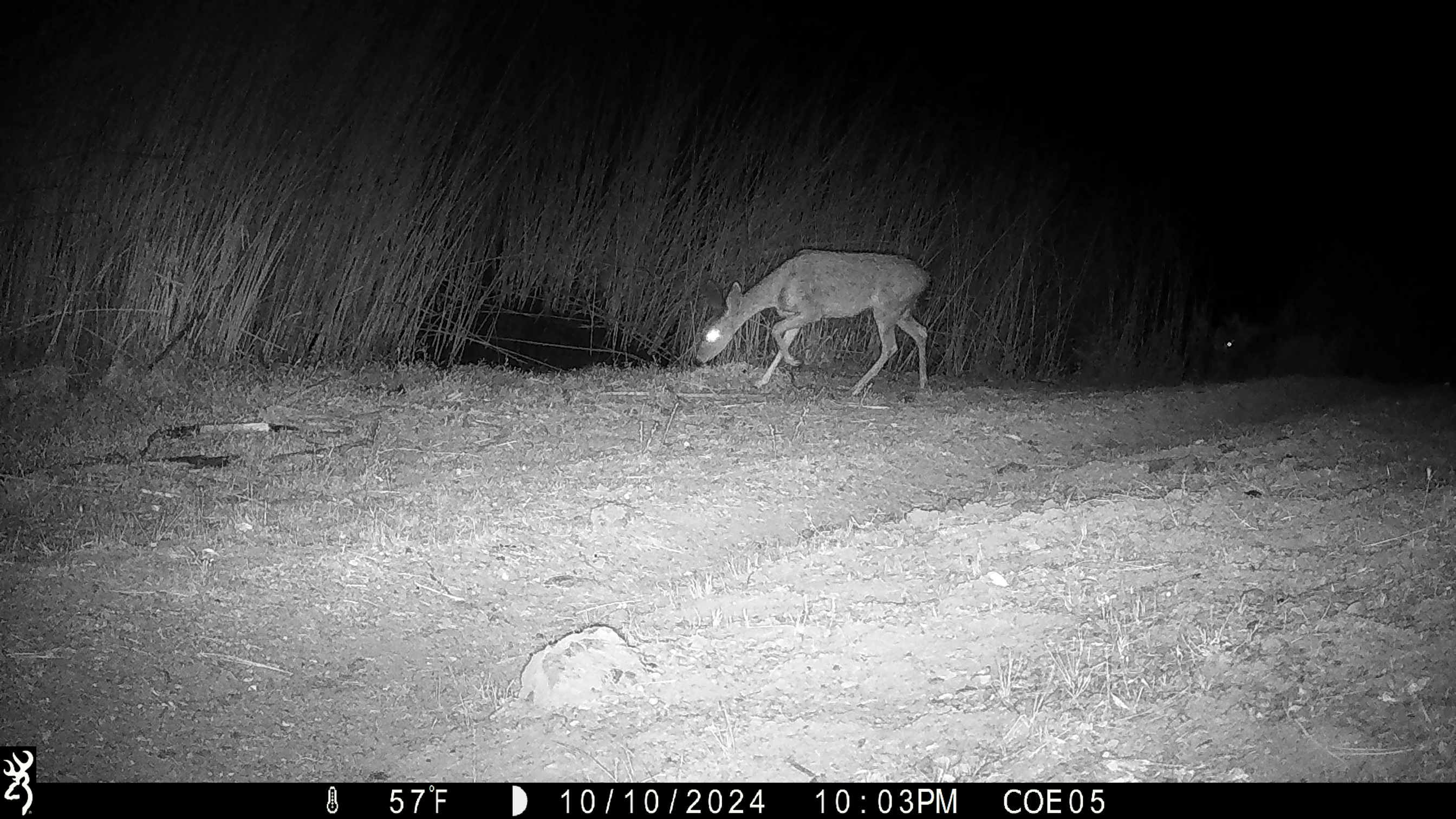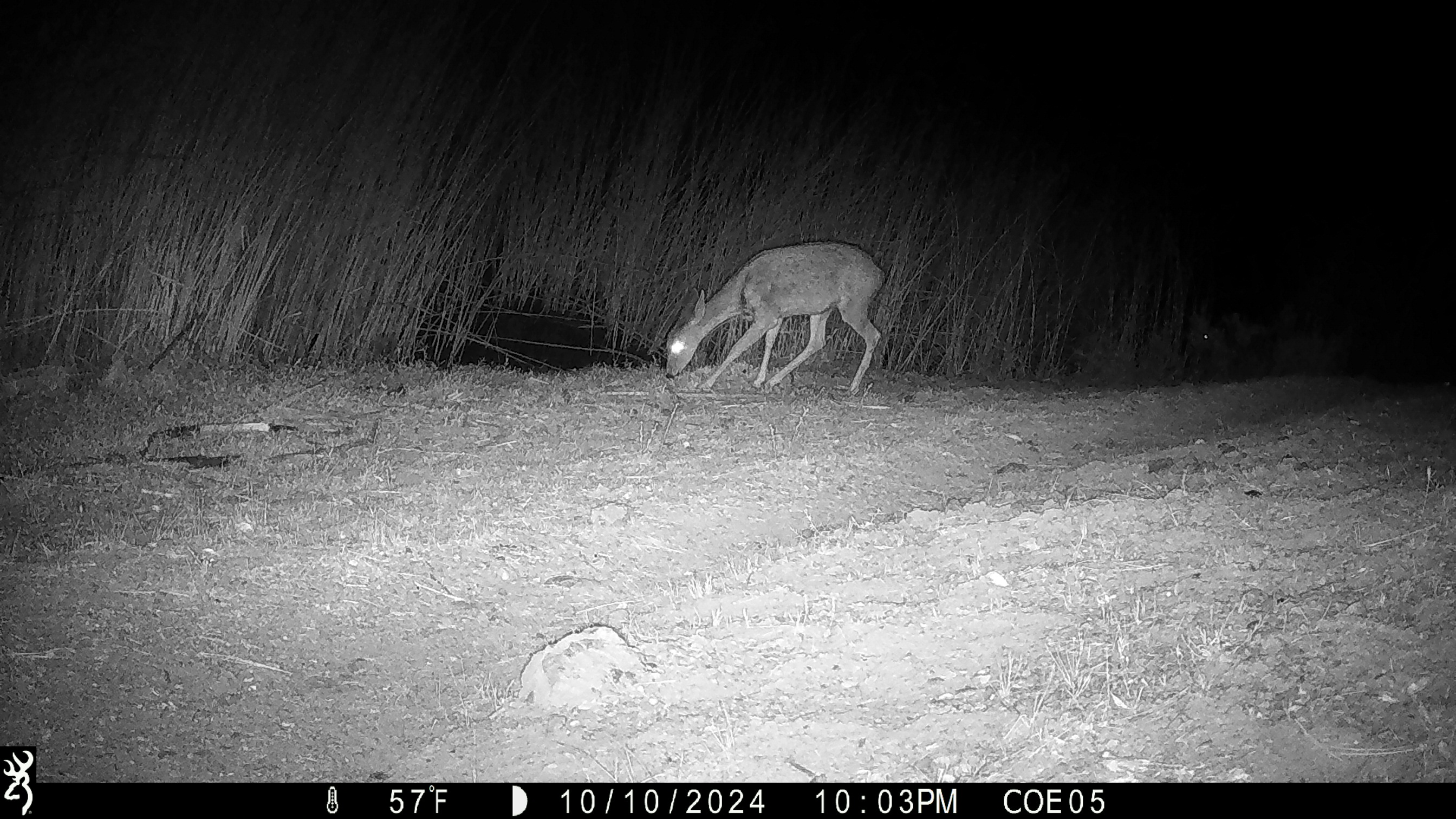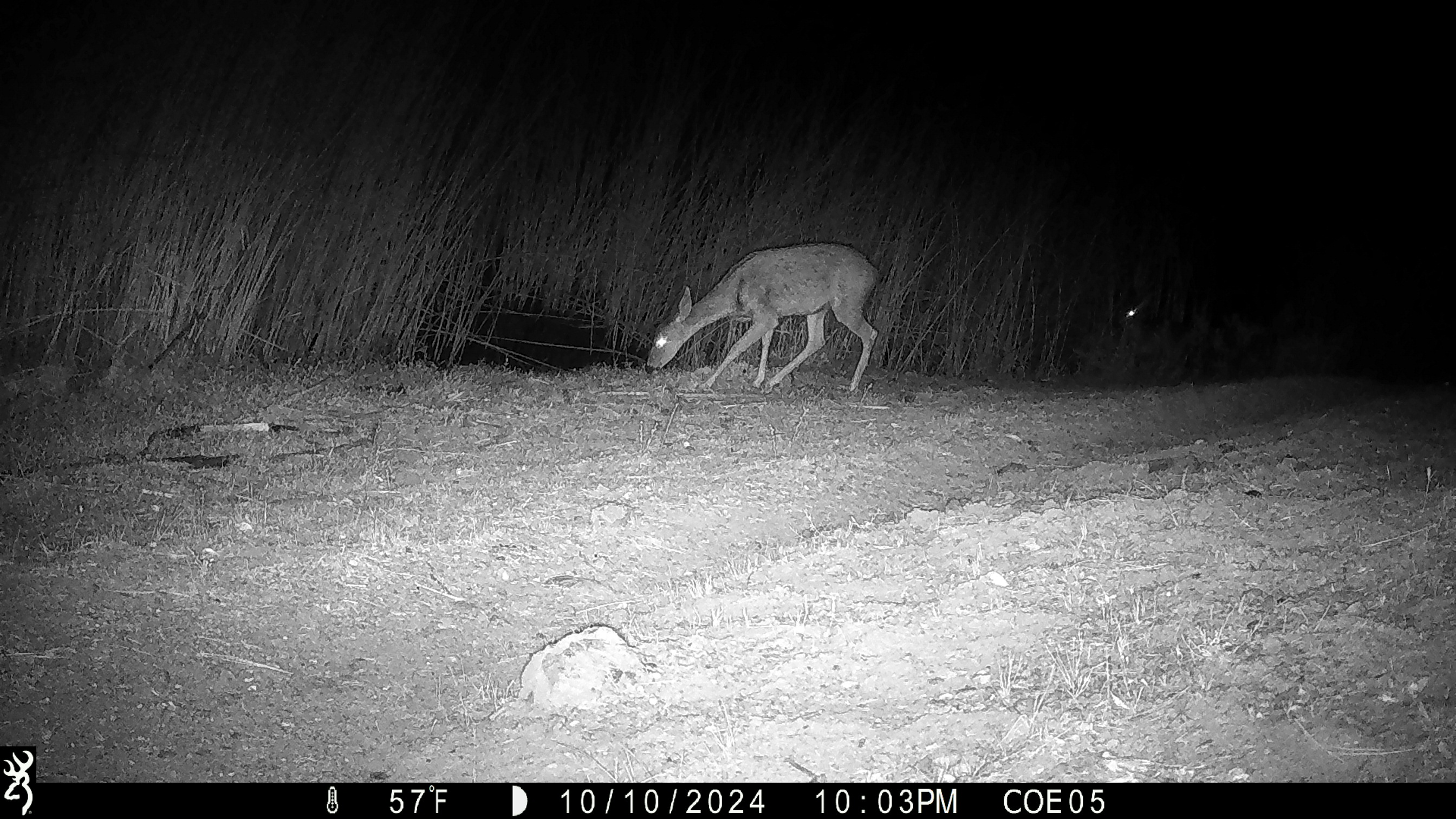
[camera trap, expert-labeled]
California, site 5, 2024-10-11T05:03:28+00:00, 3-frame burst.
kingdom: Animalia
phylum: Chordata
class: Mammalia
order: Artiodactyla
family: Cervidae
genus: Odocoileus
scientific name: Odocoileus hemionus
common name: mule deer